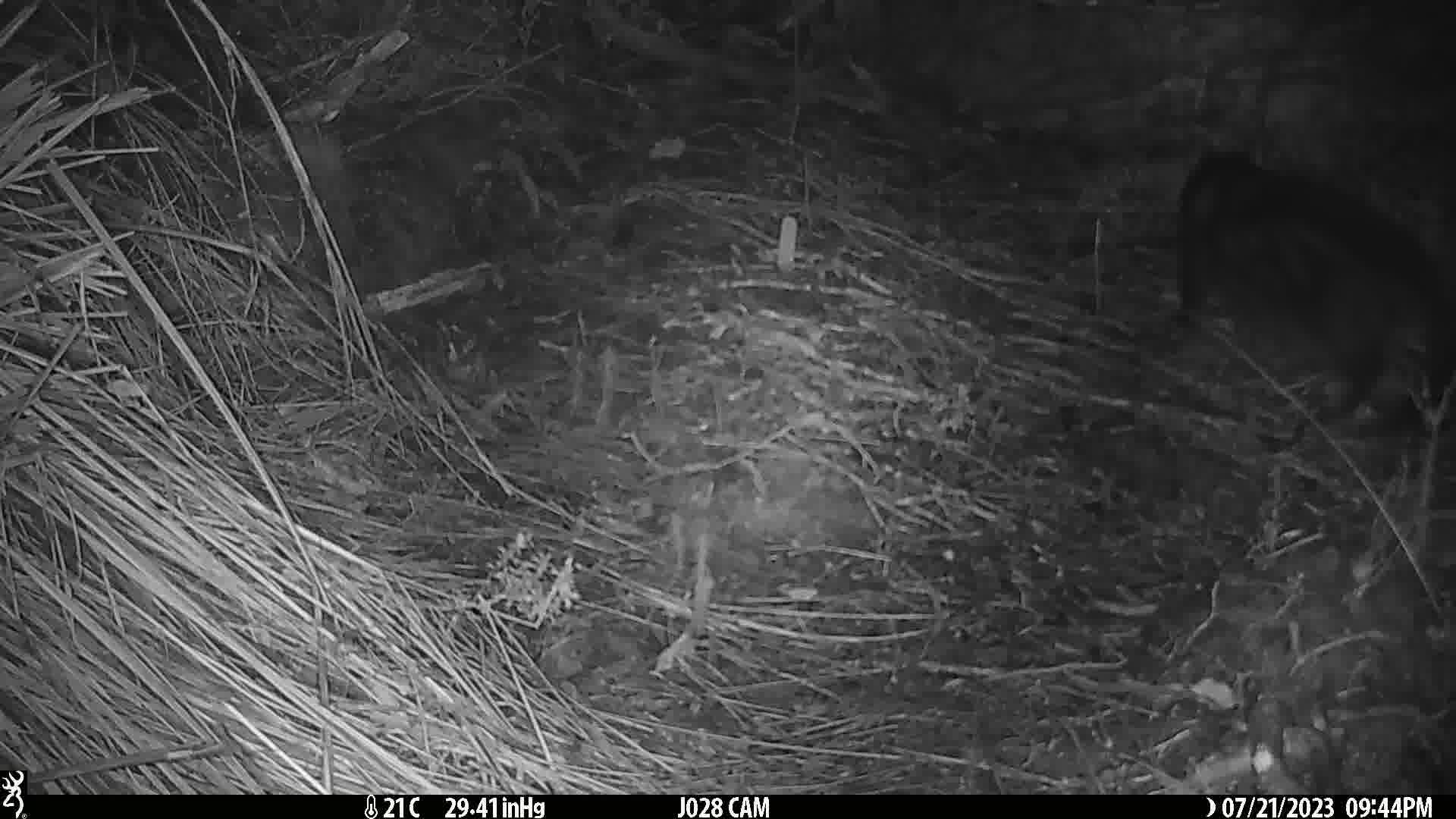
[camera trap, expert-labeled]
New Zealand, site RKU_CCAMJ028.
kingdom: Animalia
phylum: Chordata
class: Mammalia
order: Carnivora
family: Felidae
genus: Felis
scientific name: Felis catus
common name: domestic cat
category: cat